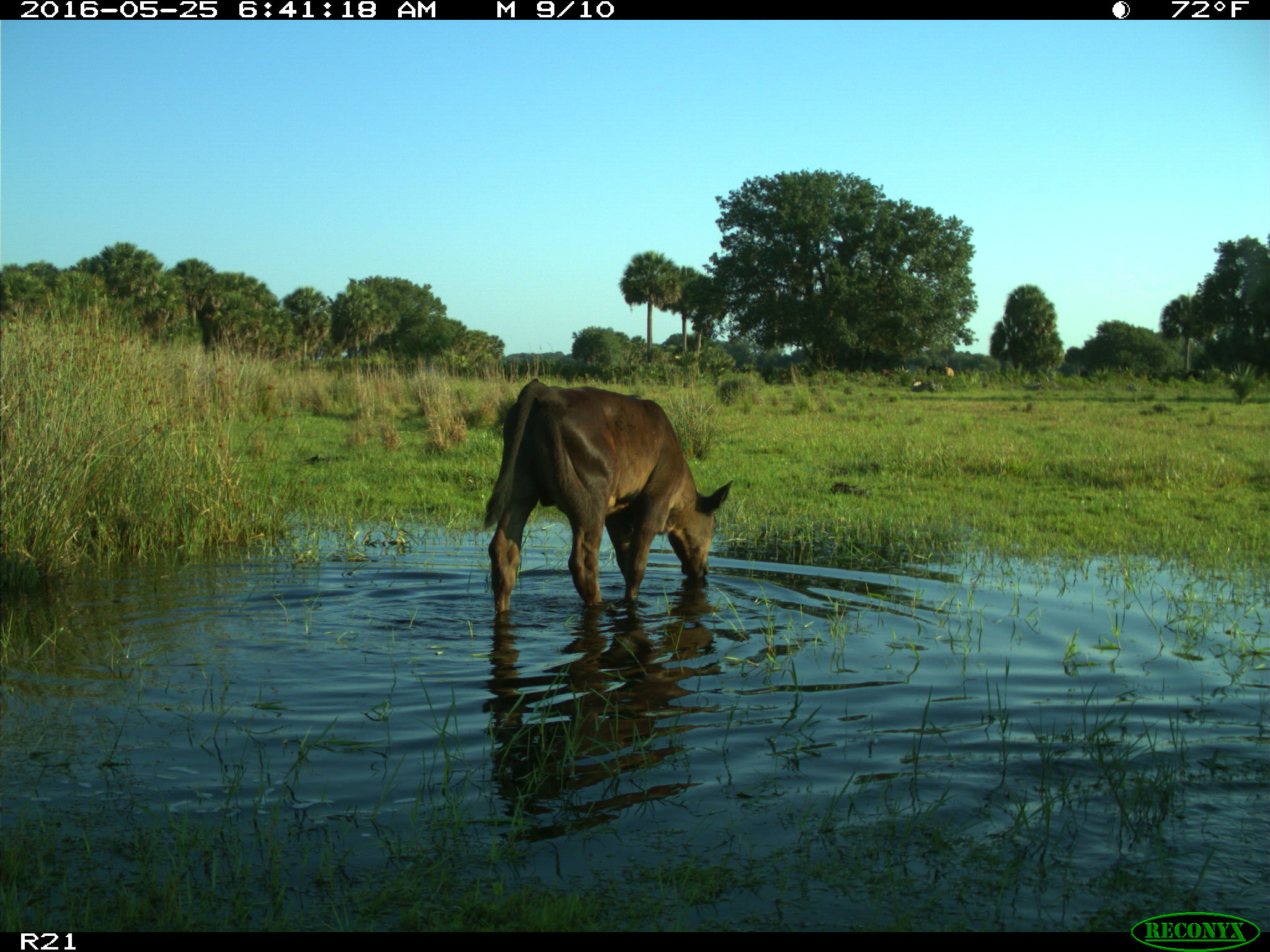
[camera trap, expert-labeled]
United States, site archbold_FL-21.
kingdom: Animalia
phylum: Chordata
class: Mammalia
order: Artiodactyla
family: Bovidae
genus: Bos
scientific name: Bos taurus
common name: domestic cow